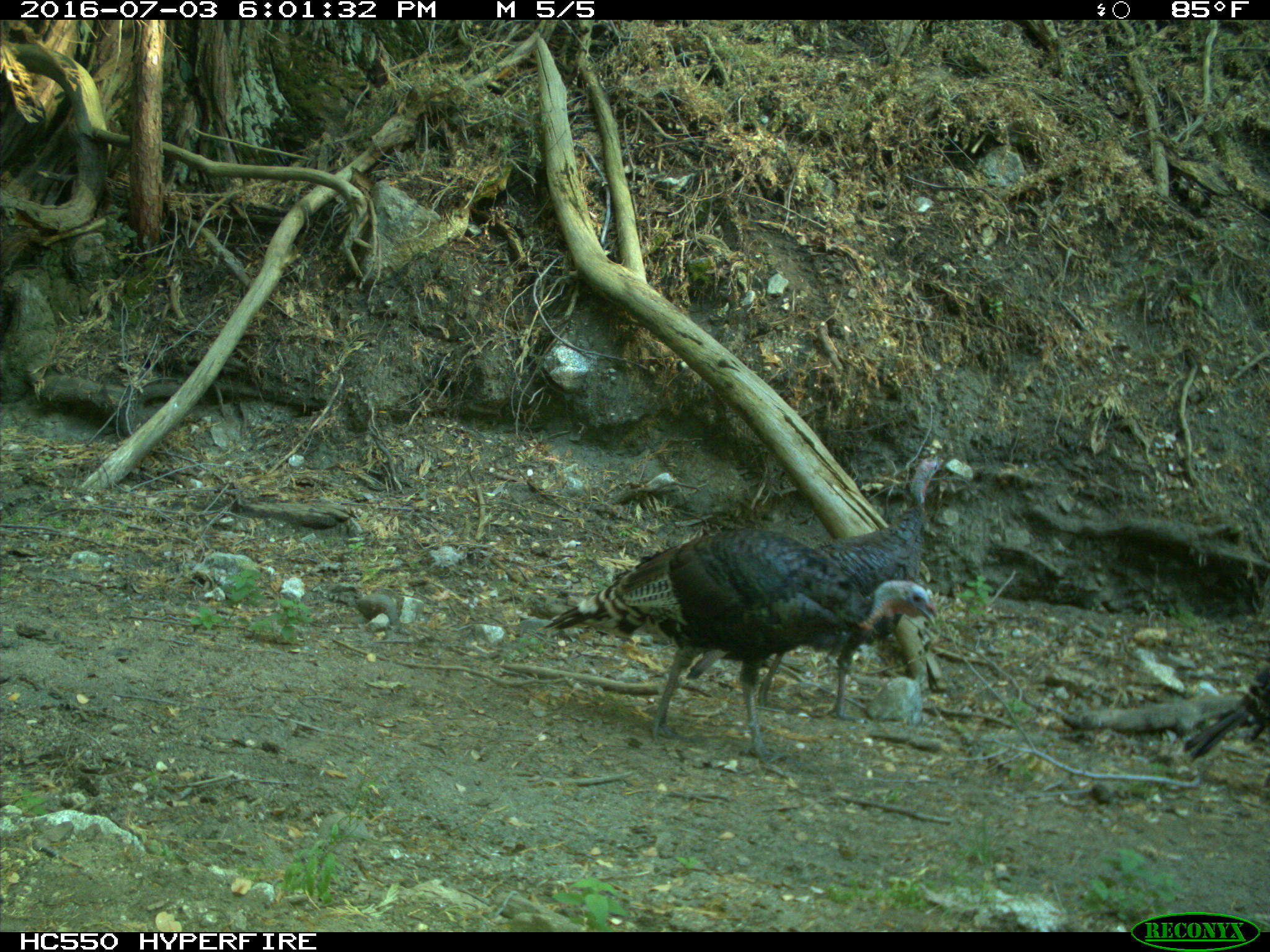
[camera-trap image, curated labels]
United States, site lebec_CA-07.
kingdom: Animalia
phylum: Chordata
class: Aves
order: Galliformes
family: Phasianidae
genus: Meleagris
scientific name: Meleagris gallopavo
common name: wild turkey